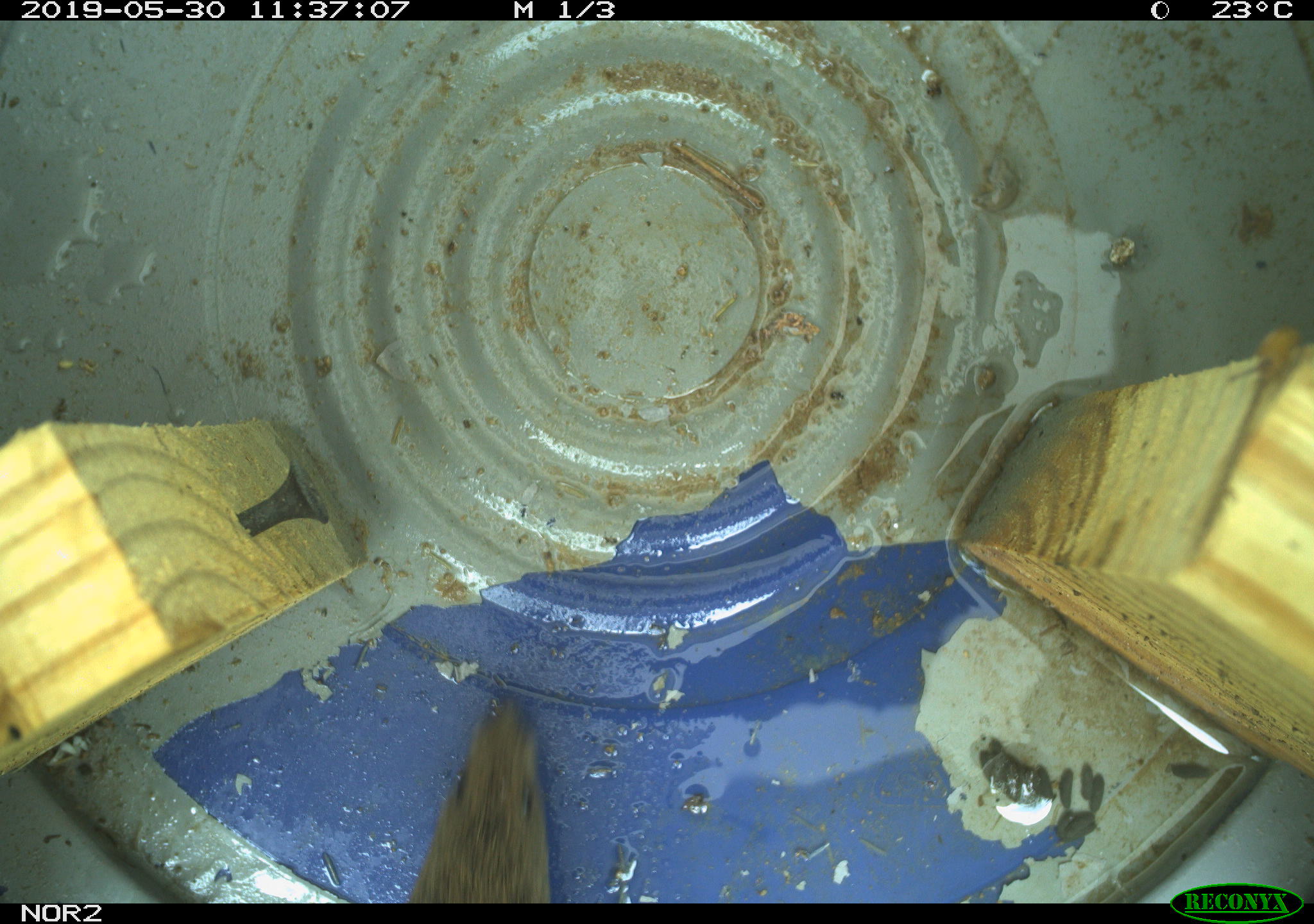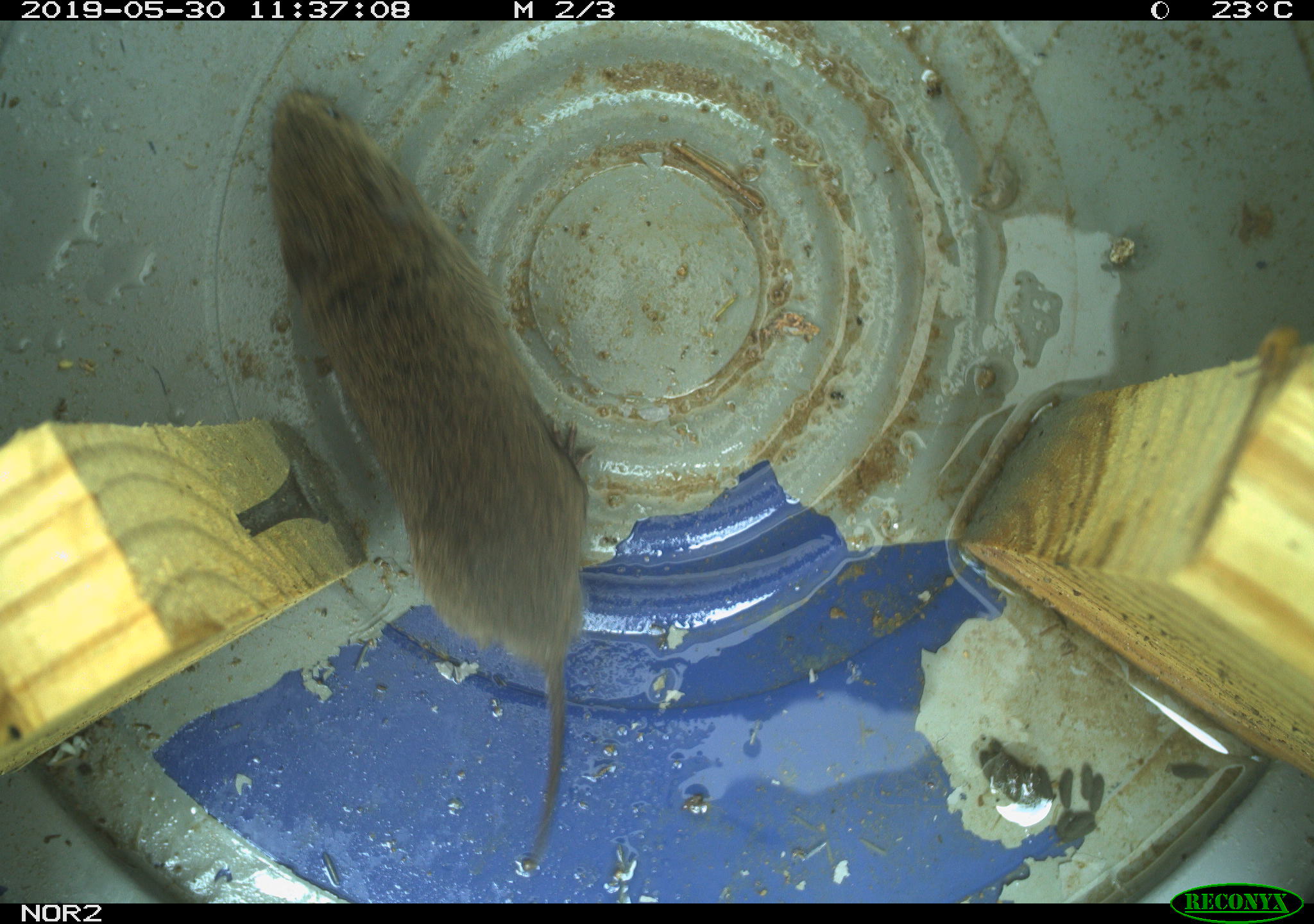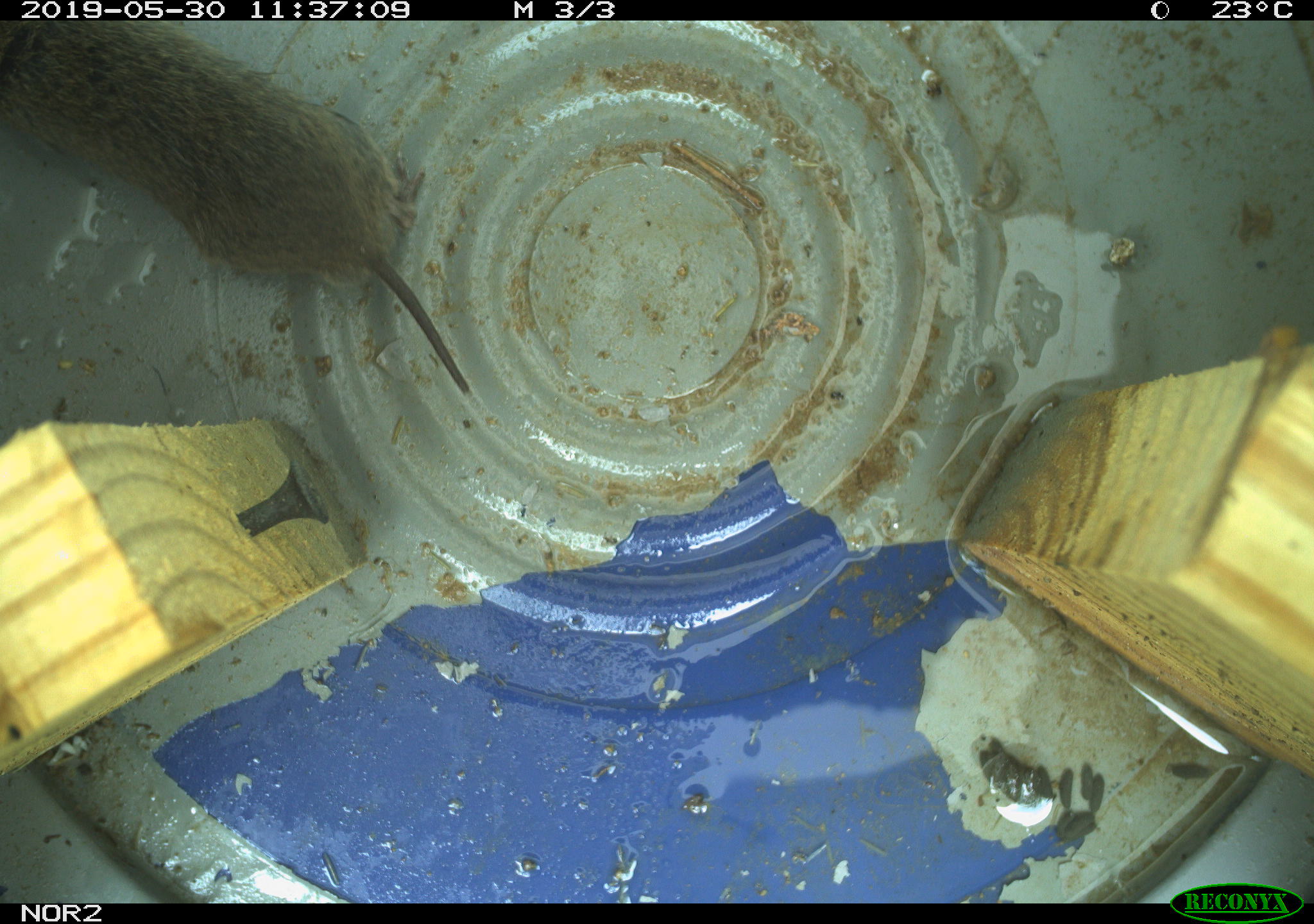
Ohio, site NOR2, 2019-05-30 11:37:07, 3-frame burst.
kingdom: Animalia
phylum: Chordata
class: Mammalia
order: Rodentia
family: Cricetidae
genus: Microtus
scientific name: Microtus pennsylvanicus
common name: meadow vole